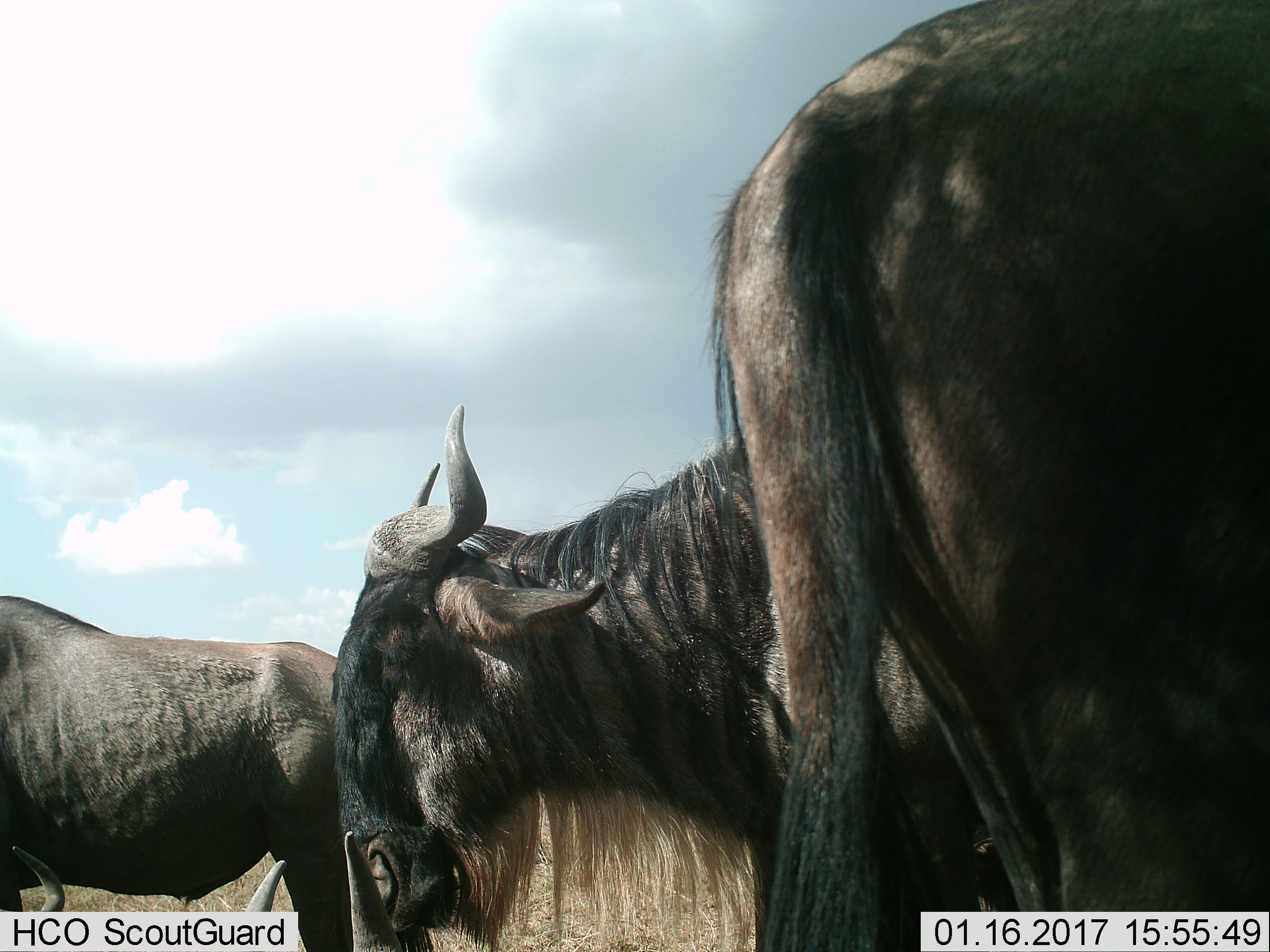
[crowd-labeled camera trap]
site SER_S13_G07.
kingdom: Animalia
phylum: Chordata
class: Mammalia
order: Artiodactyla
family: Bovidae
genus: Connochaetes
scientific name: Connochaetes taurinus taurinus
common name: blue wildebeest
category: wildebeestblue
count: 5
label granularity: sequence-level